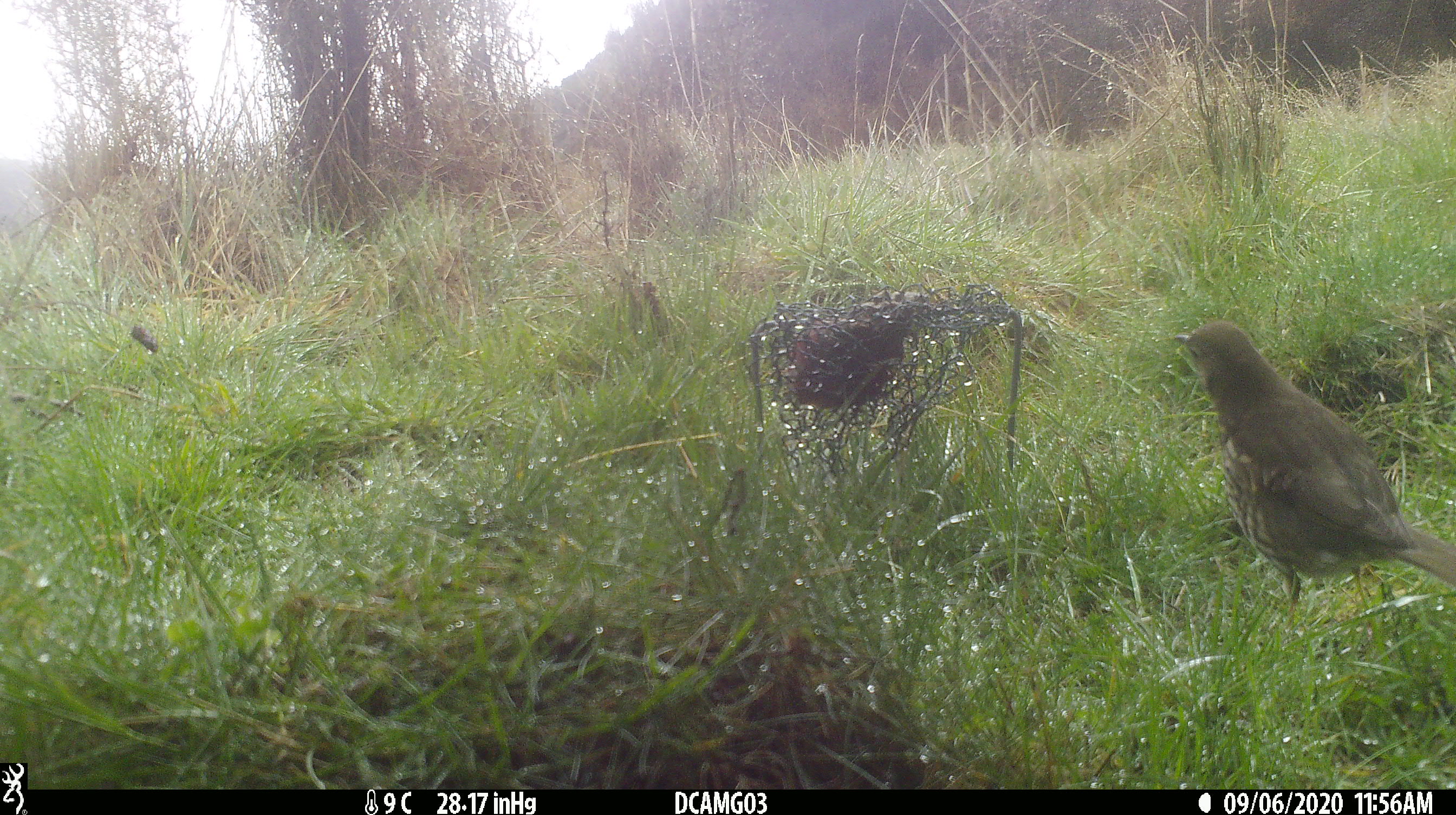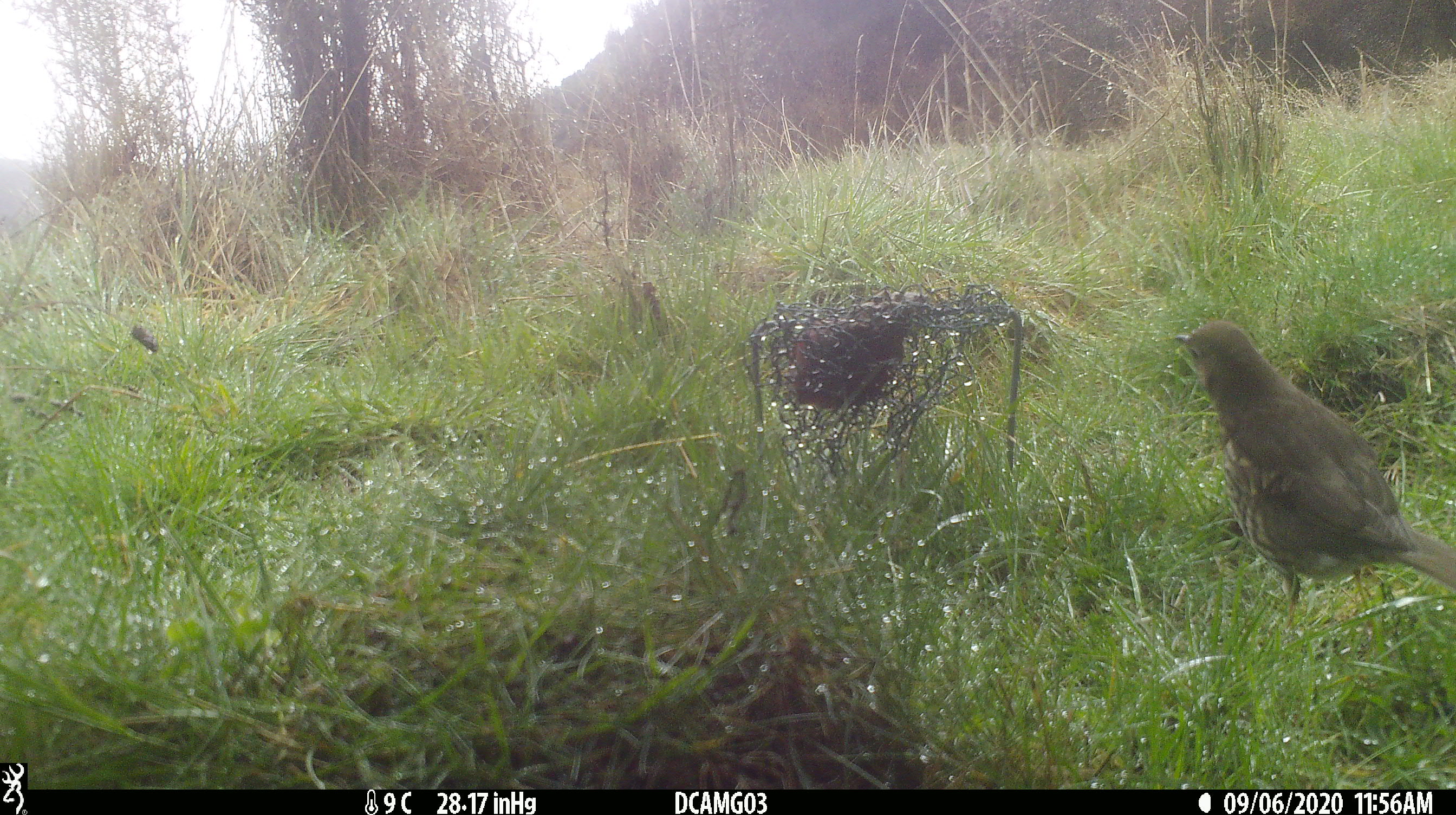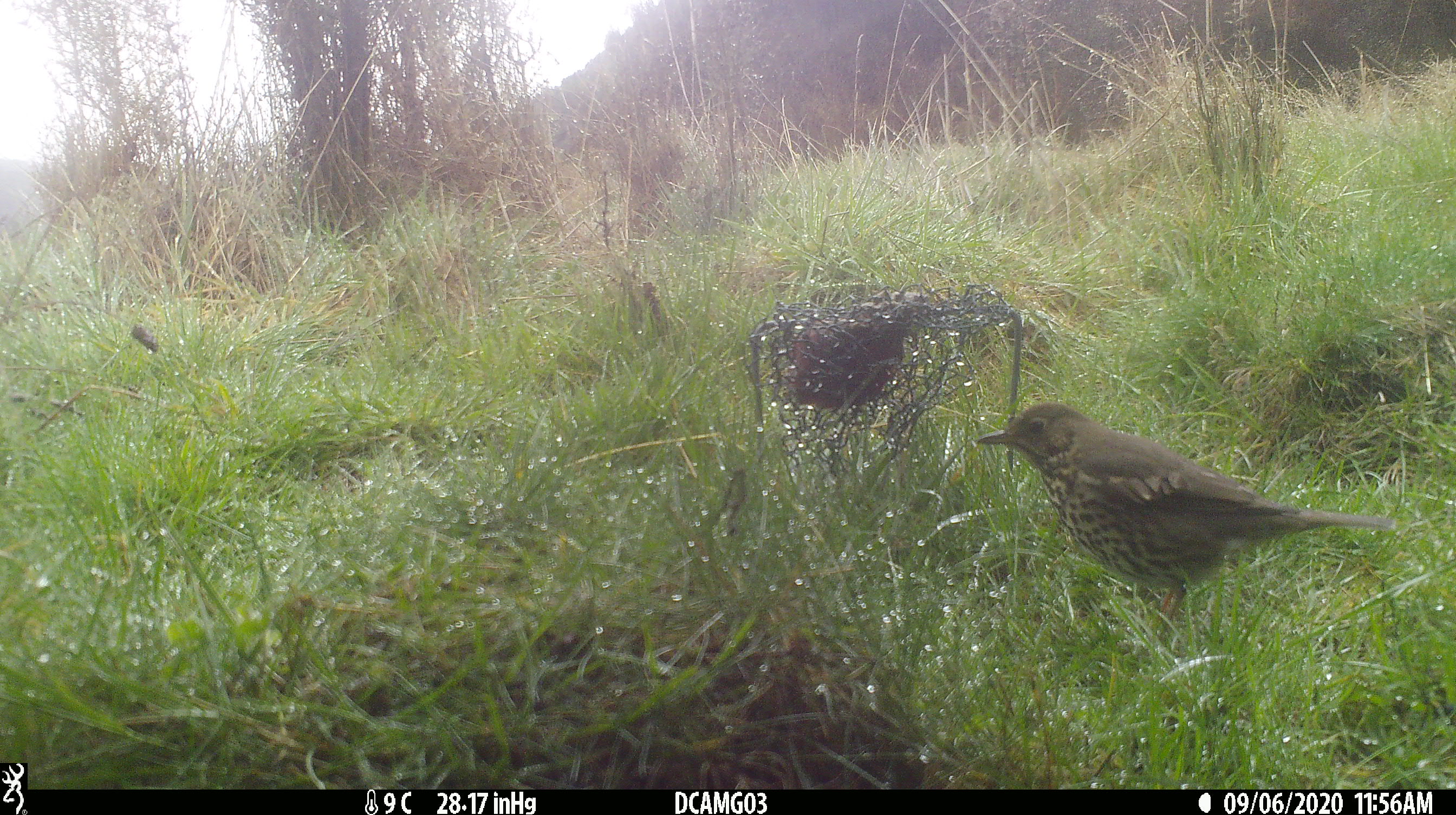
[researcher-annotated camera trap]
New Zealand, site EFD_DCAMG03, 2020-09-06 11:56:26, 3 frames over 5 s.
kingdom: Animalia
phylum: Chordata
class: Aves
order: Passeriformes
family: Turdidae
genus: Turdus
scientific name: Turdus philomelos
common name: song thrush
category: thrush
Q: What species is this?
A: Thrush (song thrush) (Turdus philomelos).